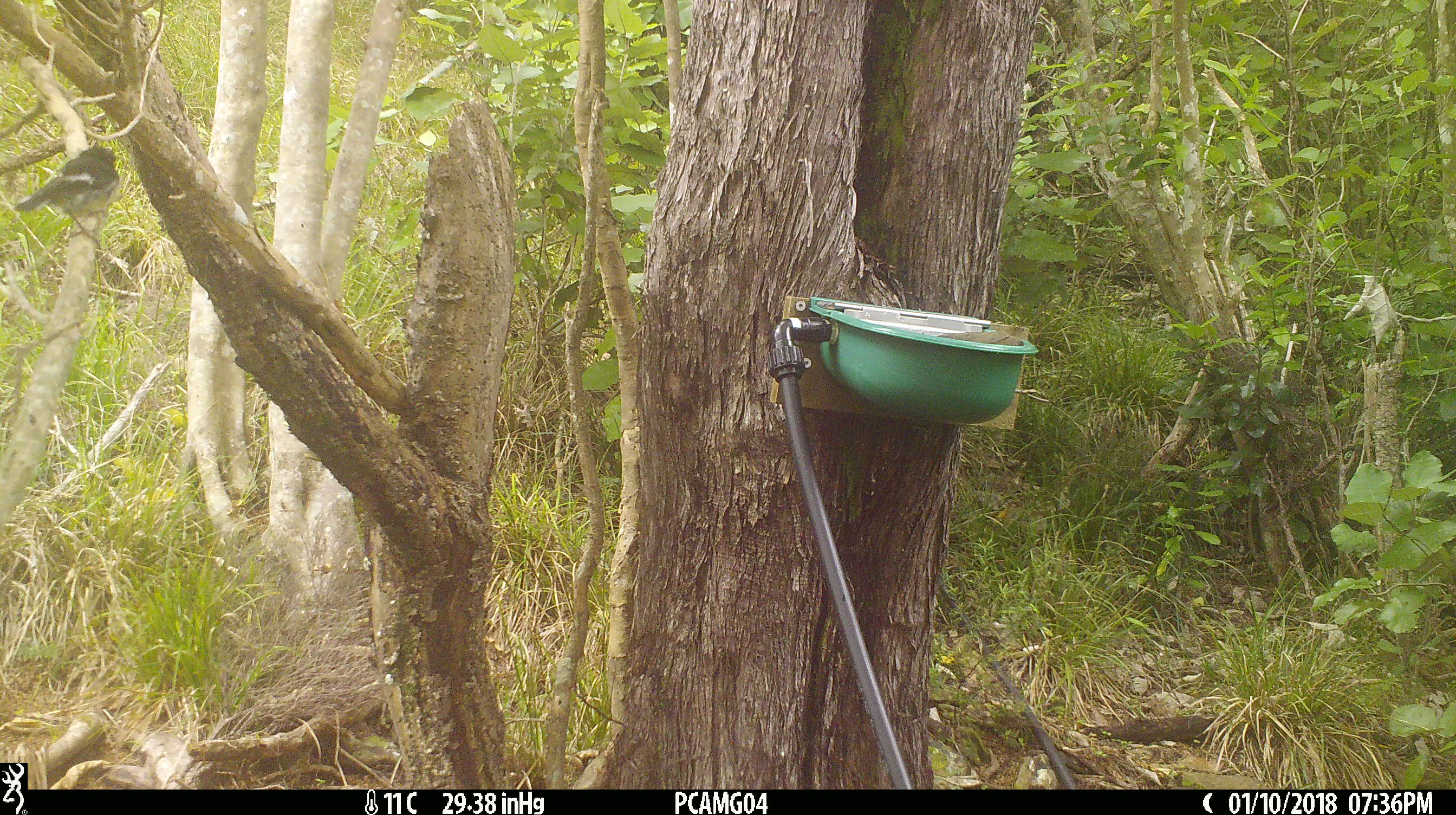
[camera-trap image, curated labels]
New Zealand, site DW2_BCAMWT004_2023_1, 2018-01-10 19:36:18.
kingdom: Animalia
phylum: Chordata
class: Aves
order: Passeriformes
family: Petroicidae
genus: Petroica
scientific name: Petroica macrocephala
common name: tomtit